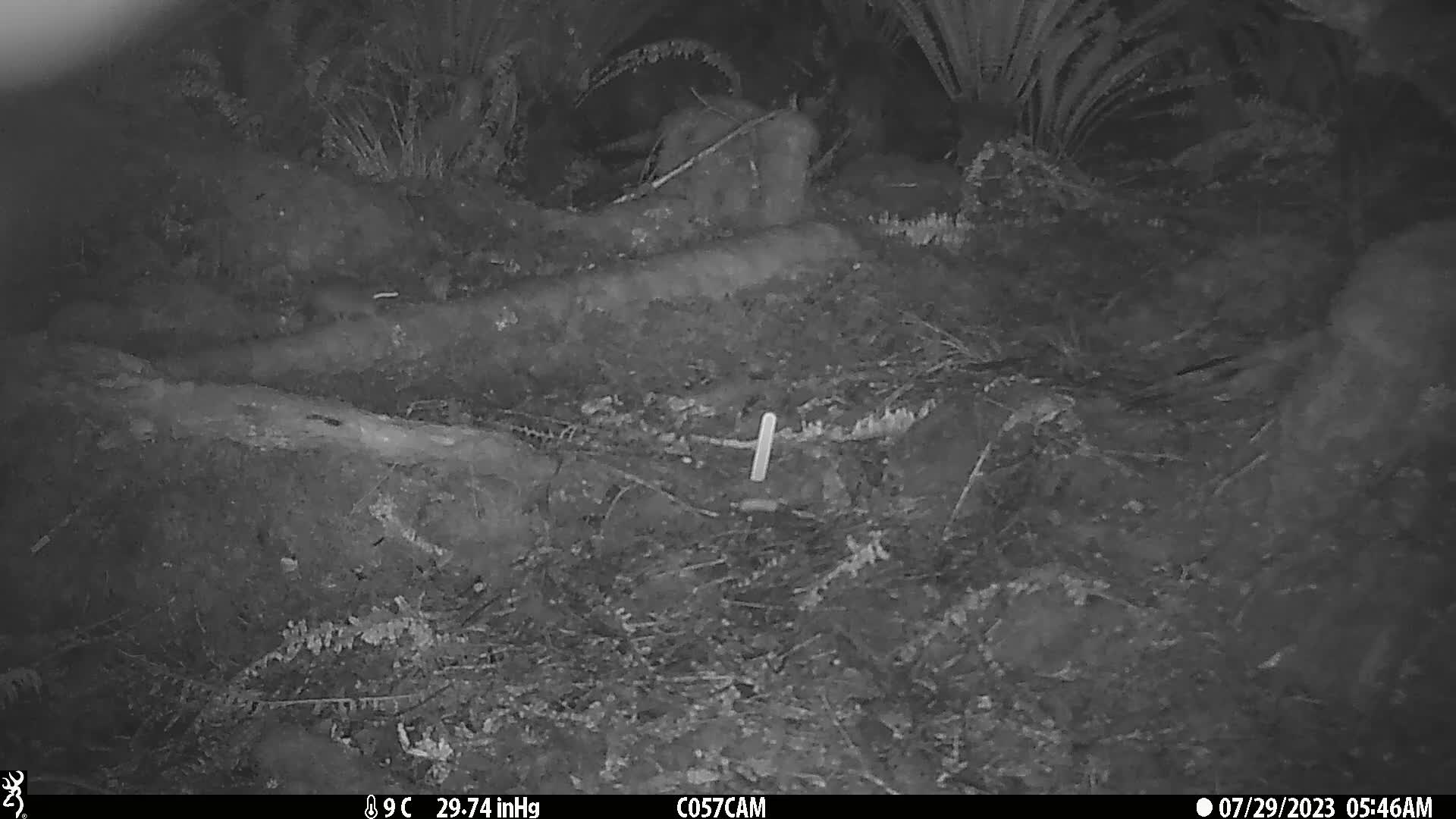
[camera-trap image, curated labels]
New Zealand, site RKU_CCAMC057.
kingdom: Animalia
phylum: Chordata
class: Mammalia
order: Rodentia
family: Muridae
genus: Rattus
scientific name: Rattus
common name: rat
Rat (Rattus).